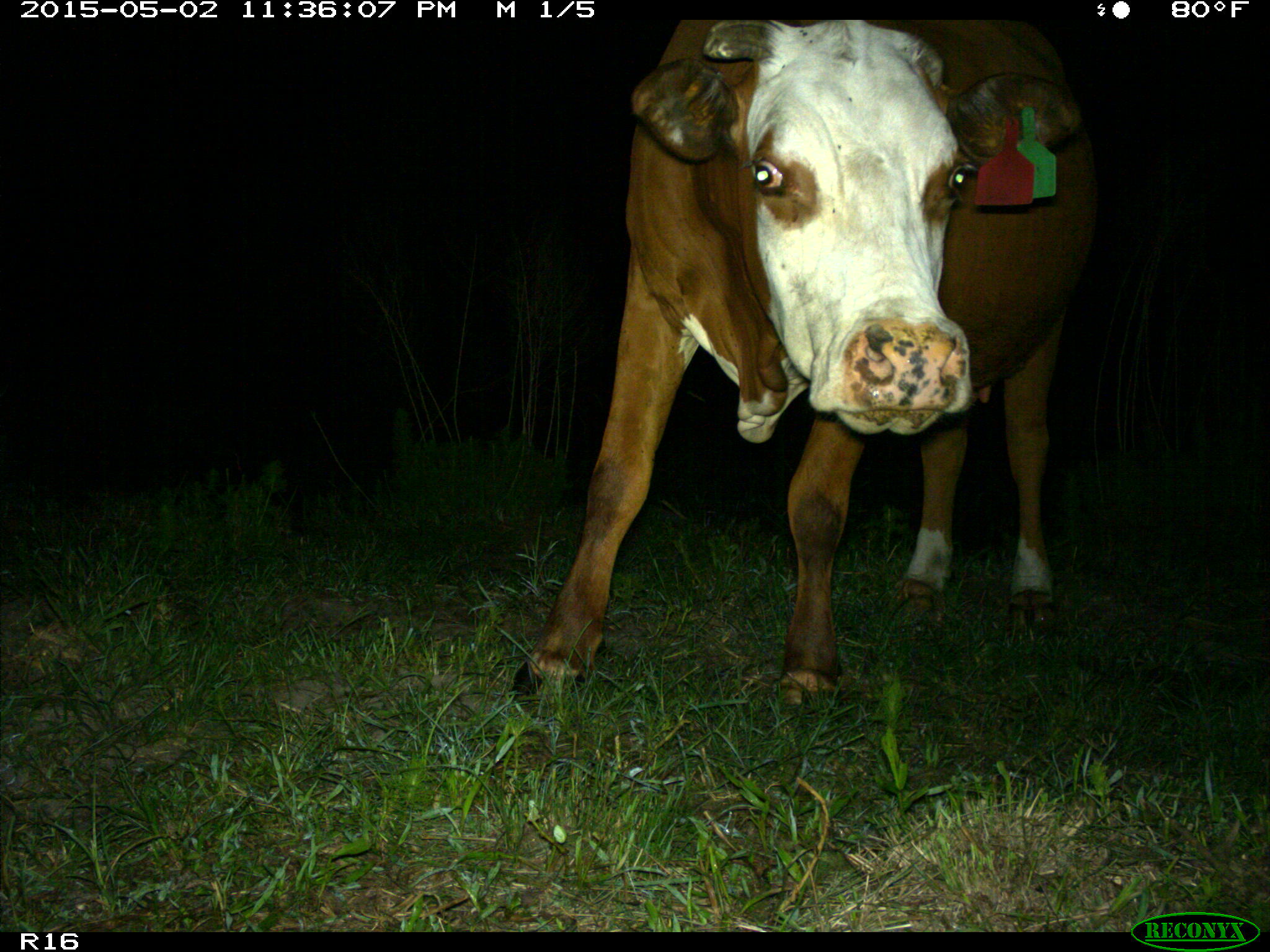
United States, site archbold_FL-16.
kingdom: Animalia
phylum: Chordata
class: Mammalia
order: Artiodactyla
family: Bovidae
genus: Bos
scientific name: Bos taurus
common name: domestic cow